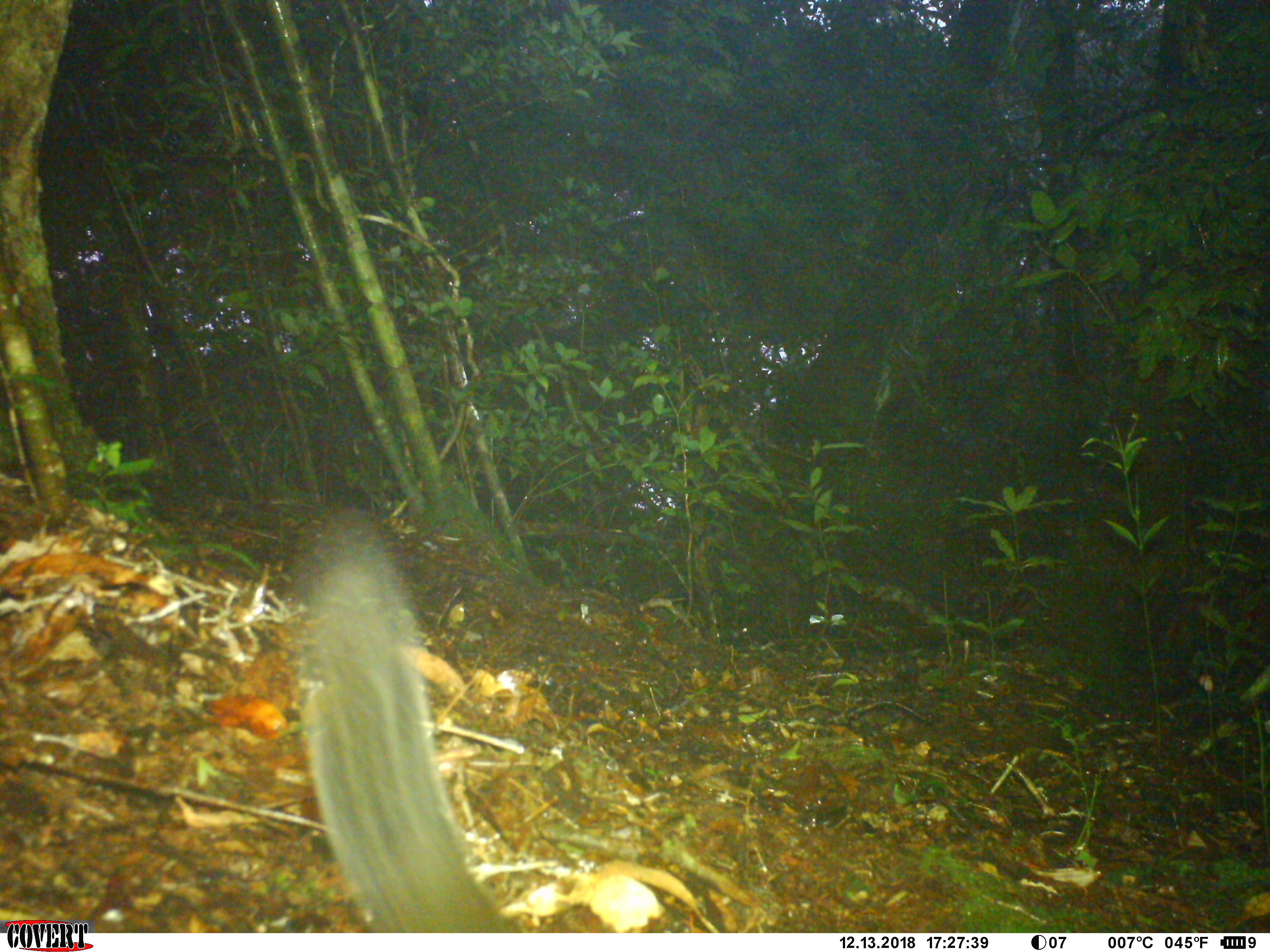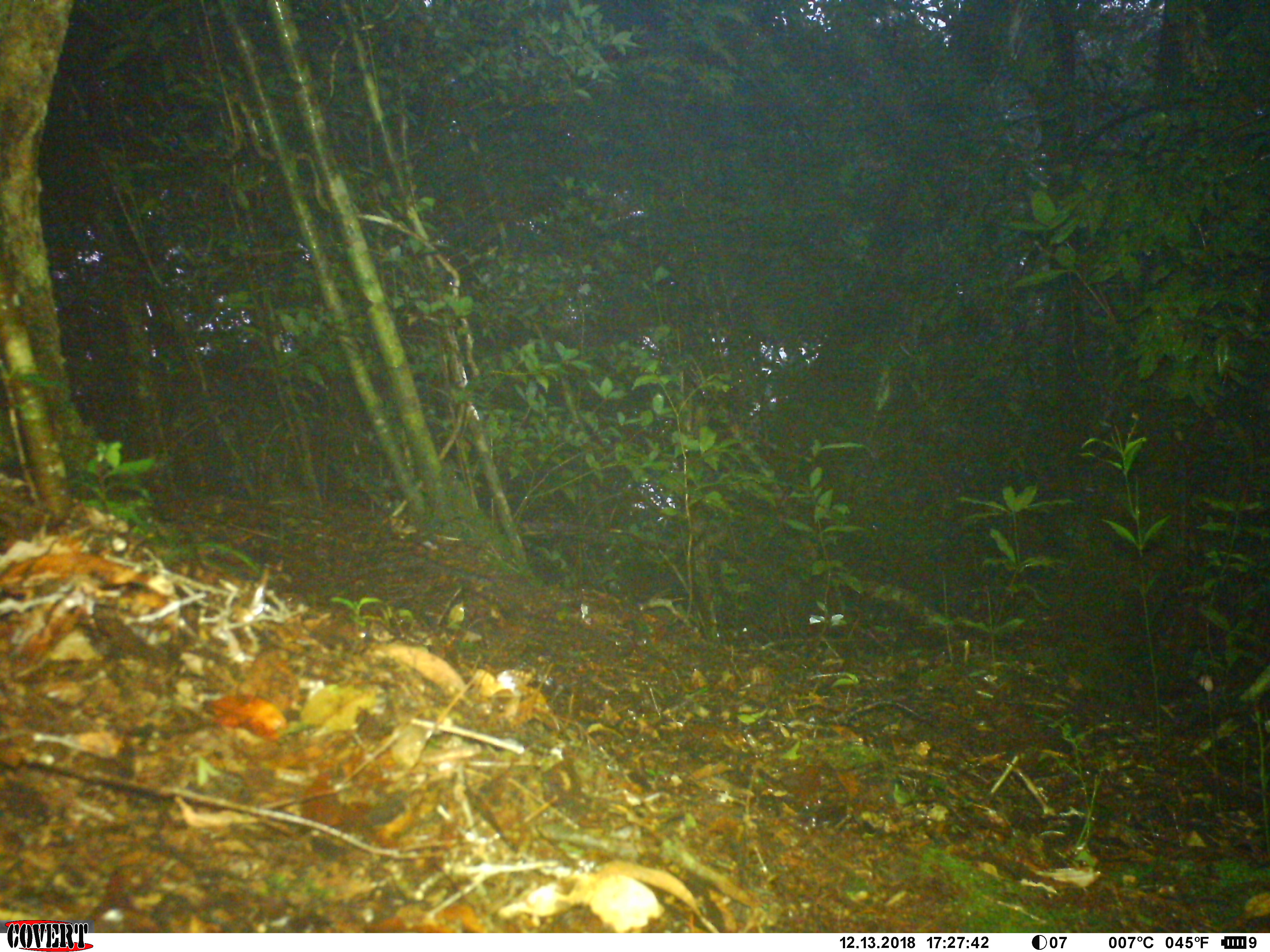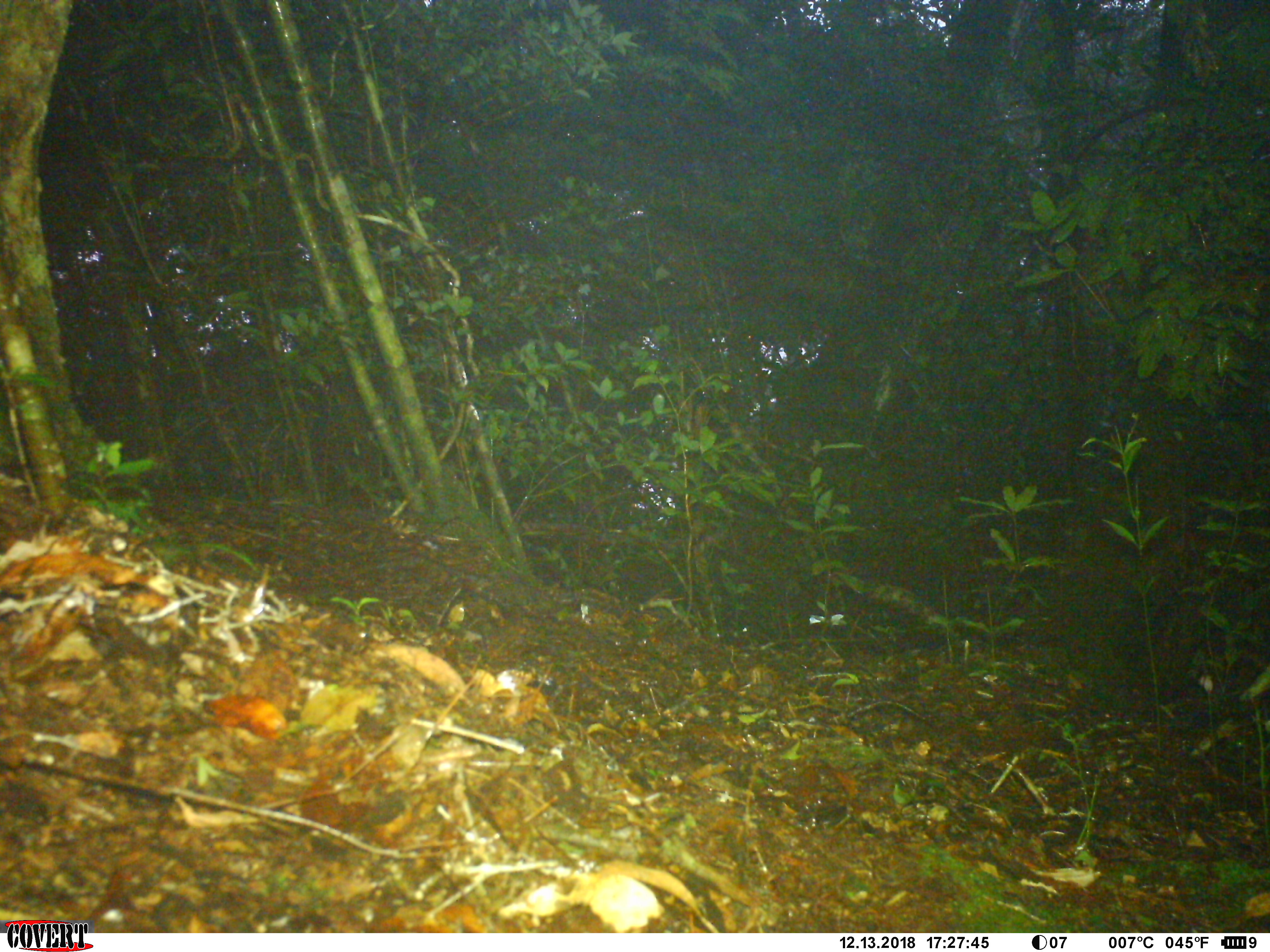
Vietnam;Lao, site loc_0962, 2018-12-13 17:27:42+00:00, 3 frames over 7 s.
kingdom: Animalia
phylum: Chordata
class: Mammalia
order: Rodentia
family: Sciuridae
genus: Dremomys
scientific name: Dremomys rufigenis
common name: red-cheeked squirrel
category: red cheeked squirrel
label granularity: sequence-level